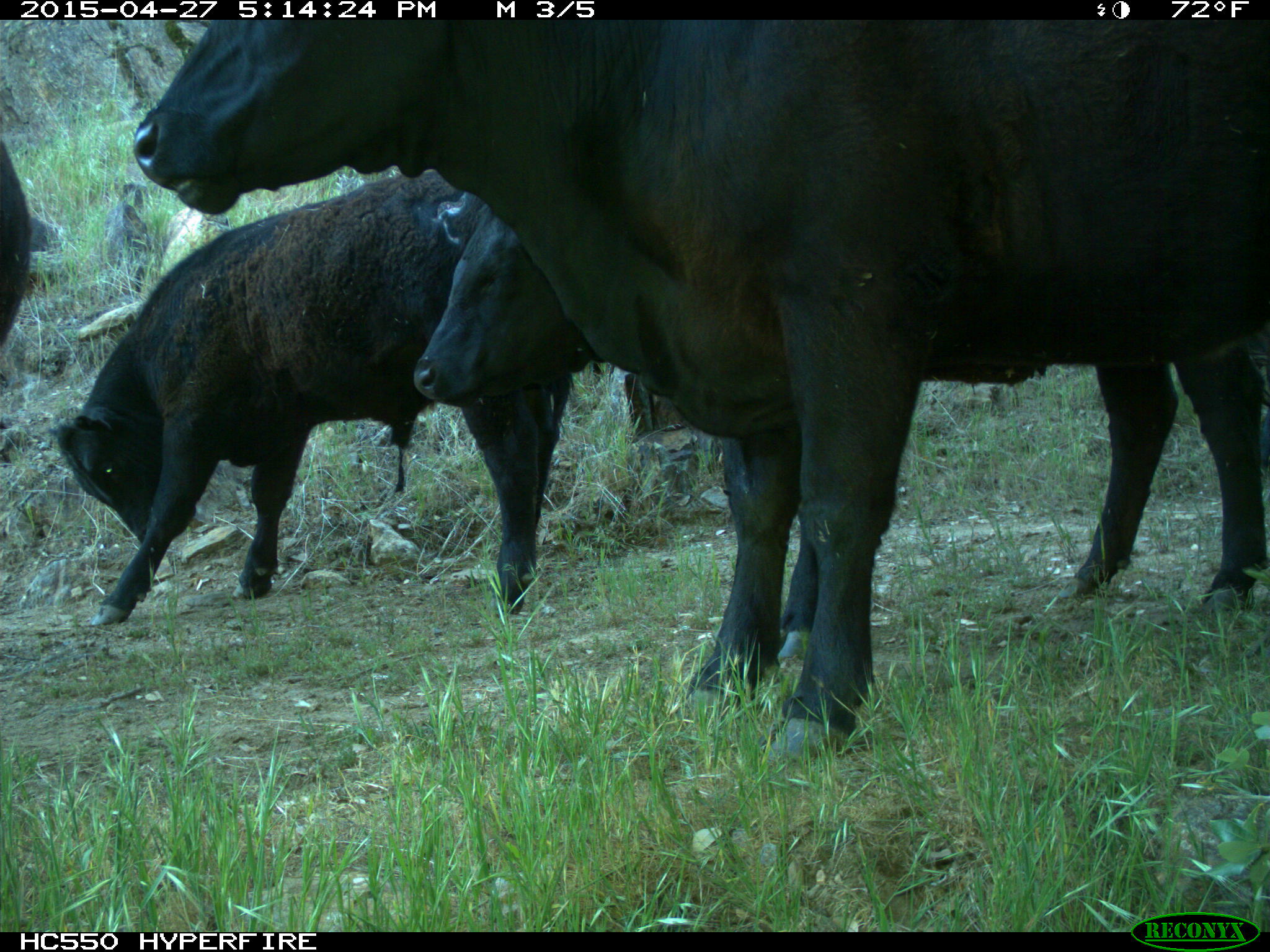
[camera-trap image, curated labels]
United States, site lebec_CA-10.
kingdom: Animalia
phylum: Chordata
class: Mammalia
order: Artiodactyla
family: Bovidae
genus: Bos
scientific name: Bos taurus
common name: domestic cow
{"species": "Bos taurus (domestic cow)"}